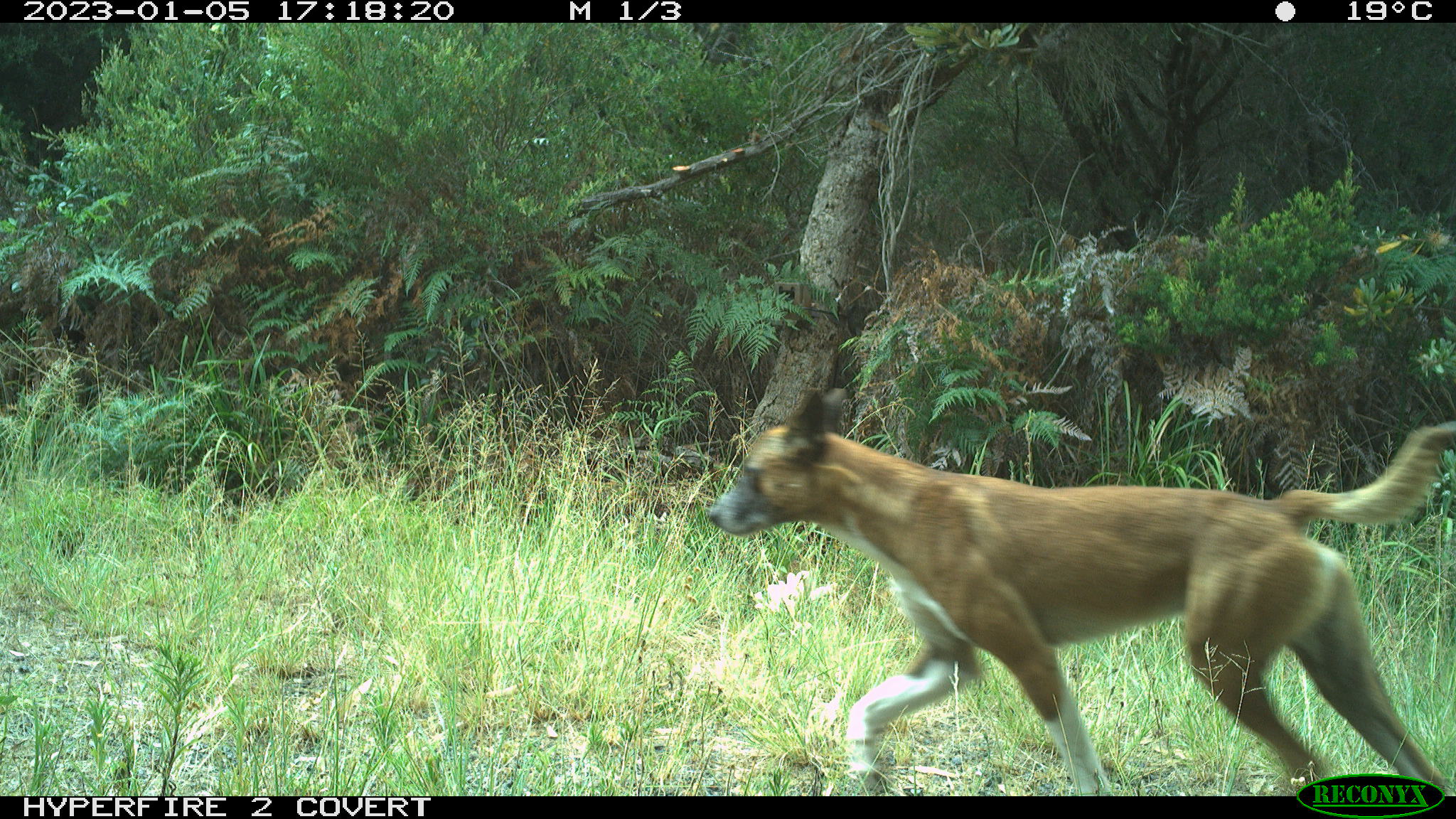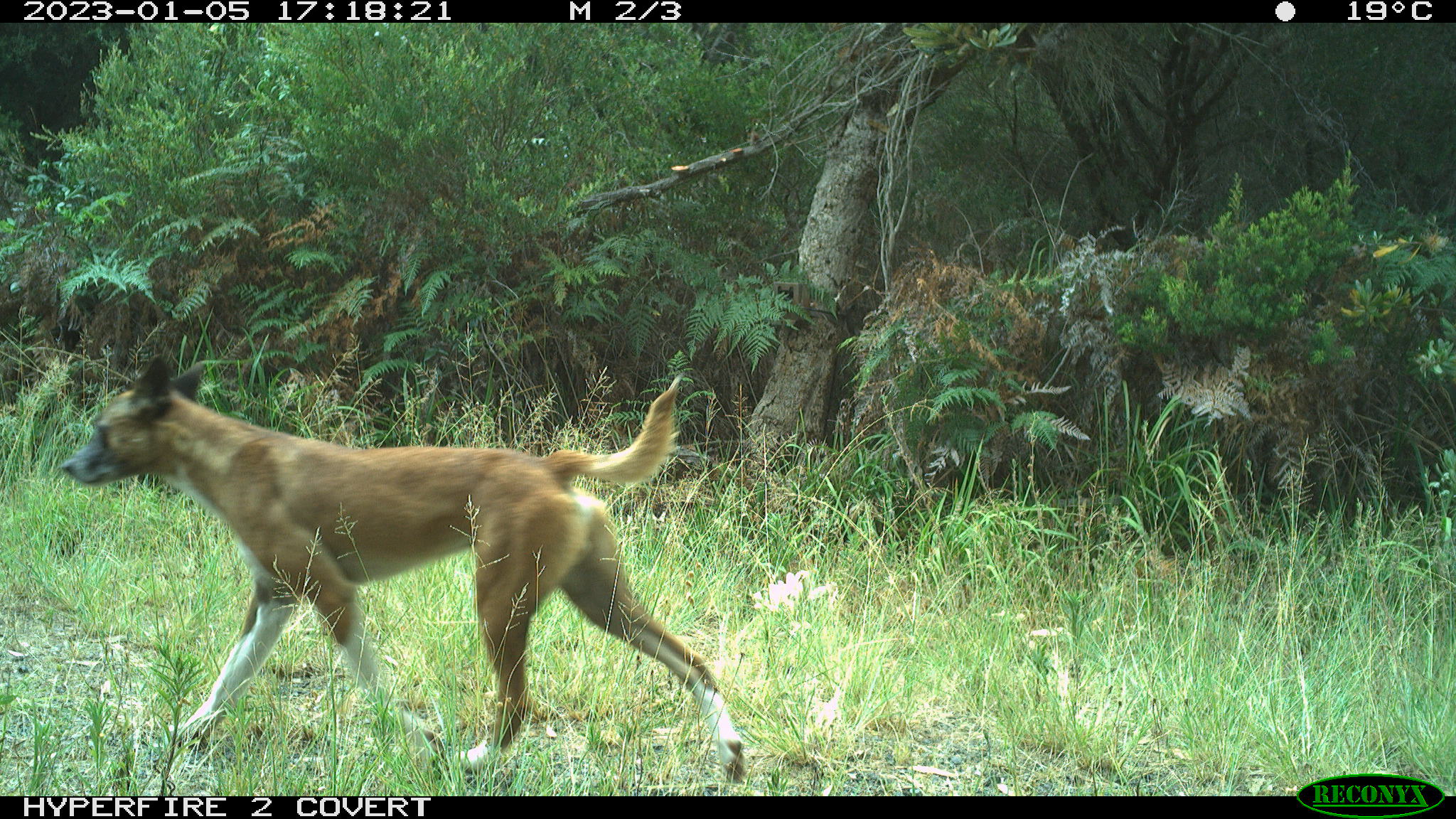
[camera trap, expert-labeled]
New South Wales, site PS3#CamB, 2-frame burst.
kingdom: Animalia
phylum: Chordata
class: Mammalia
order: Carnivora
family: Canidae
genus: Canis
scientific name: Canis familiaris dingo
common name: dingo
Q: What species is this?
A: Dingo (Canis familiaris dingo).